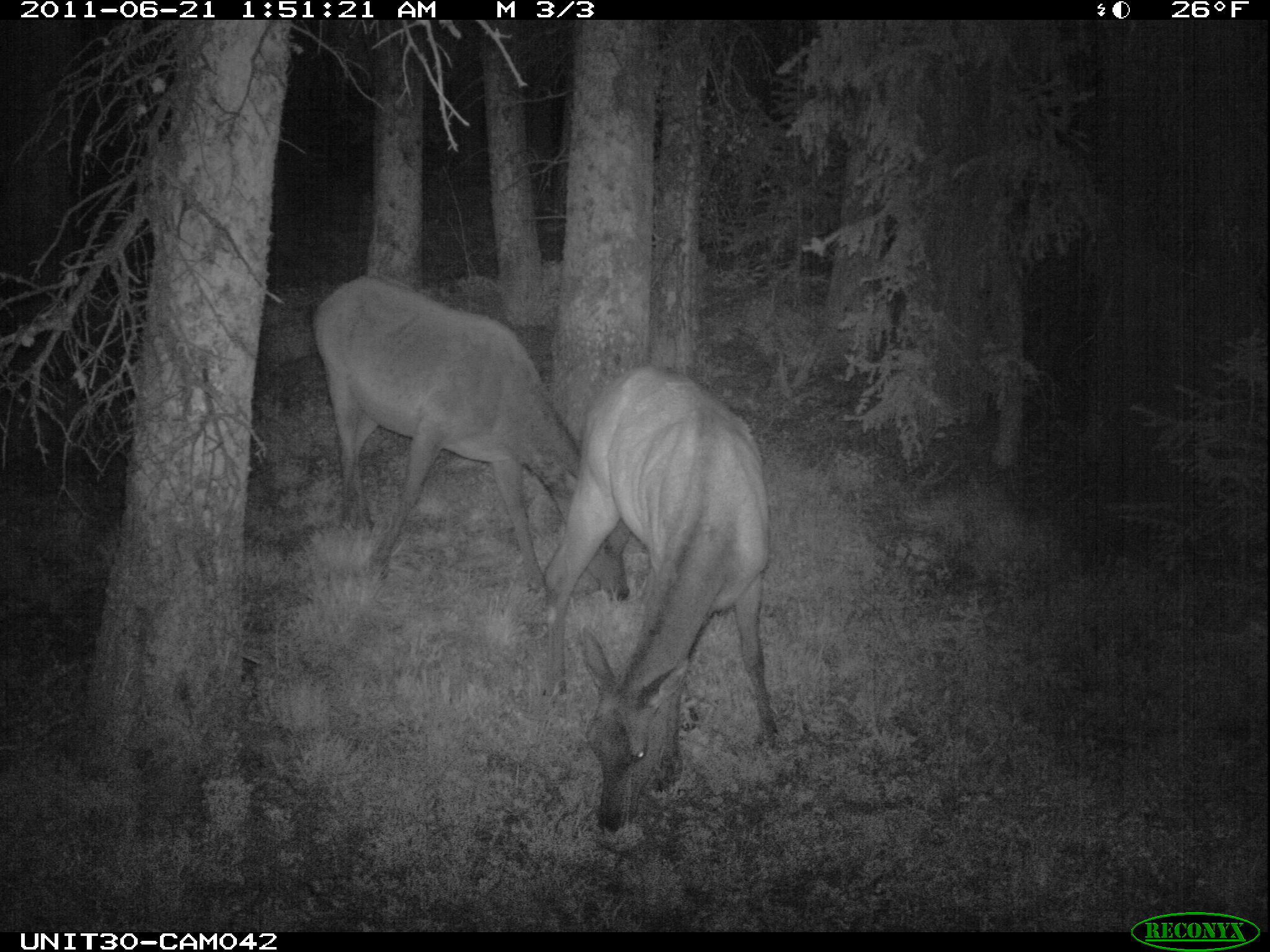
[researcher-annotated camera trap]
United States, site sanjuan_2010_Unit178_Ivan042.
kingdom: Animalia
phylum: Chordata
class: Mammalia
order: Artiodactyla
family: Cervidae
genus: Cervus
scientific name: Cervus elaphus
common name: red deer